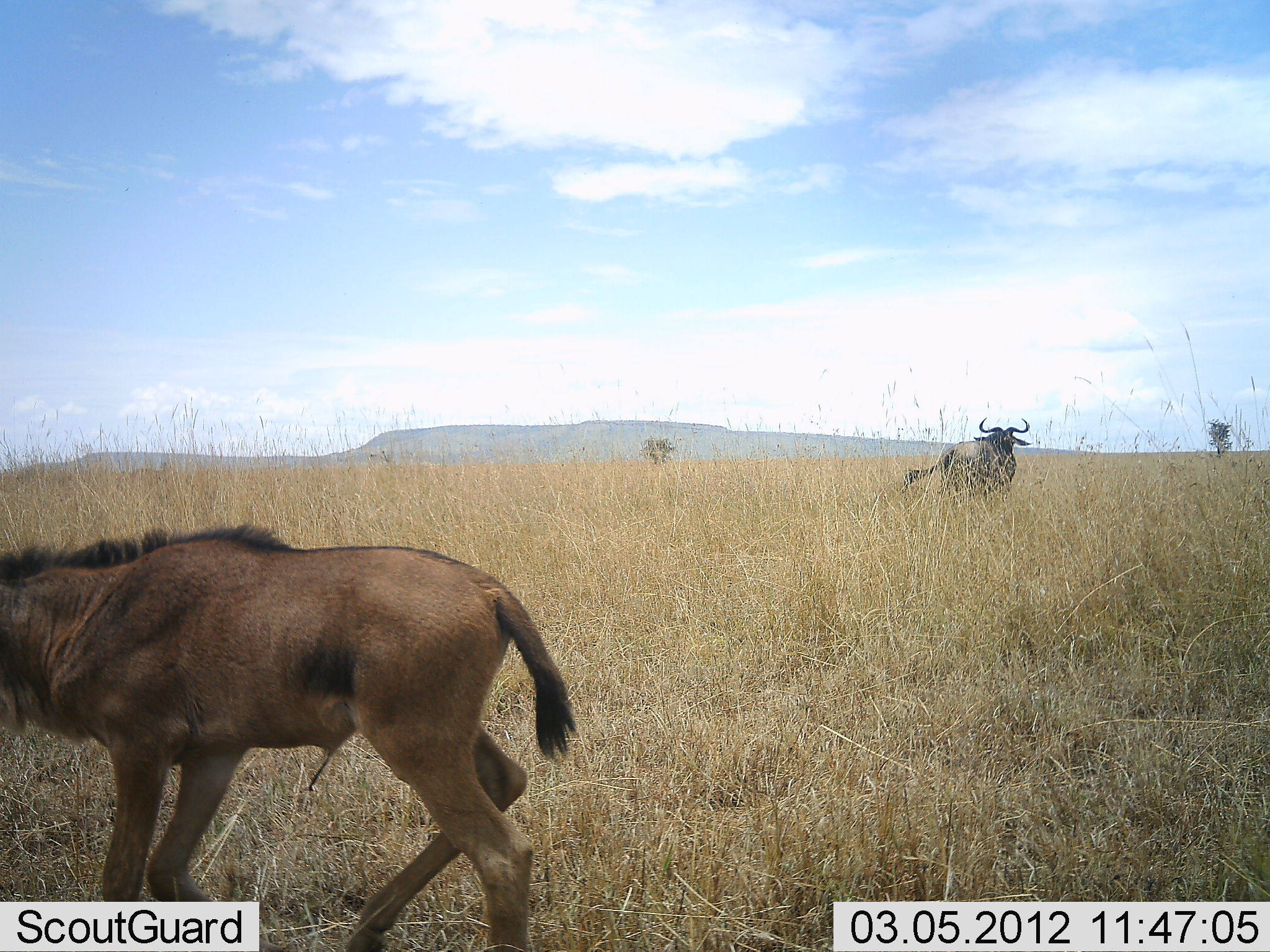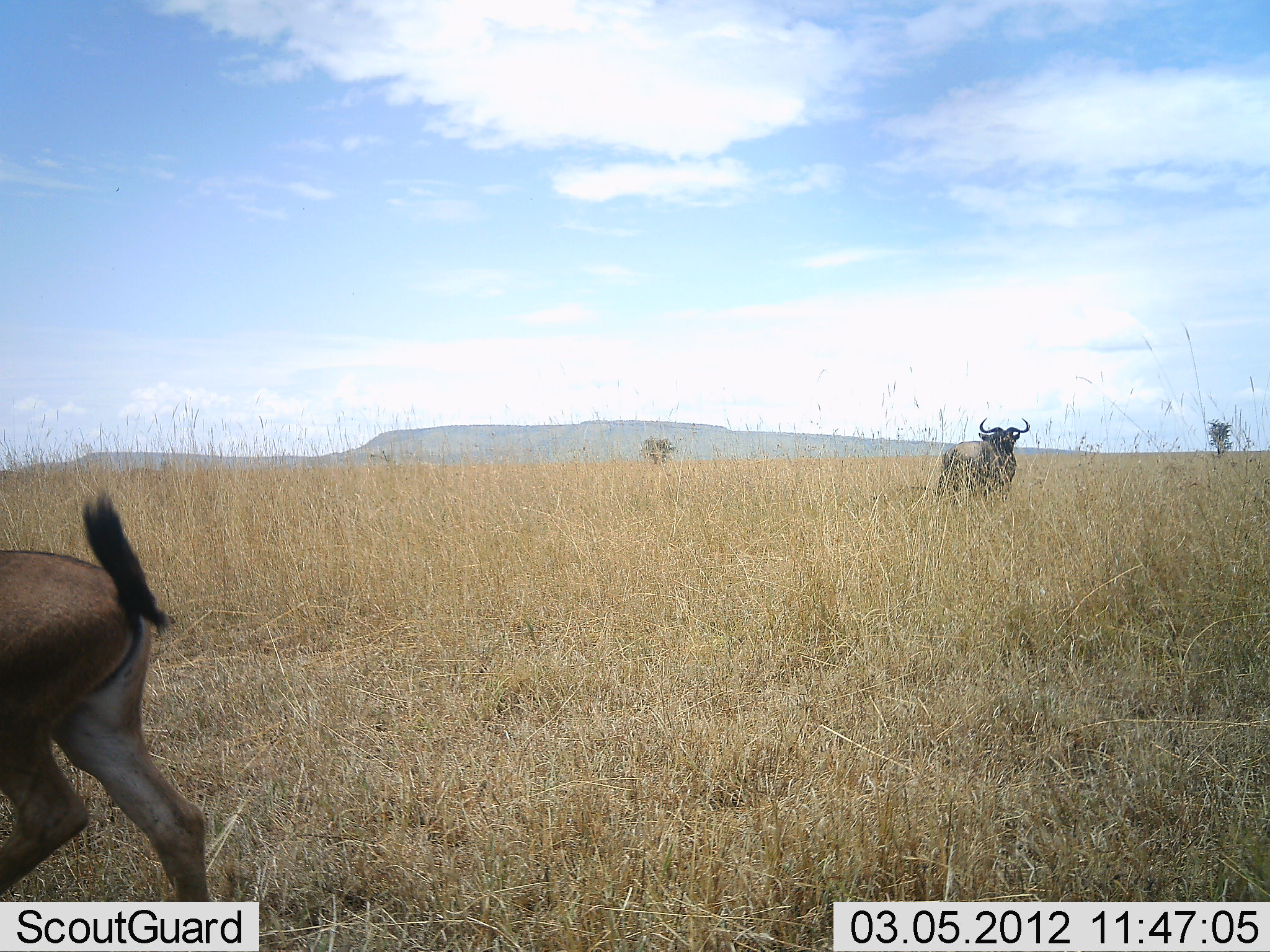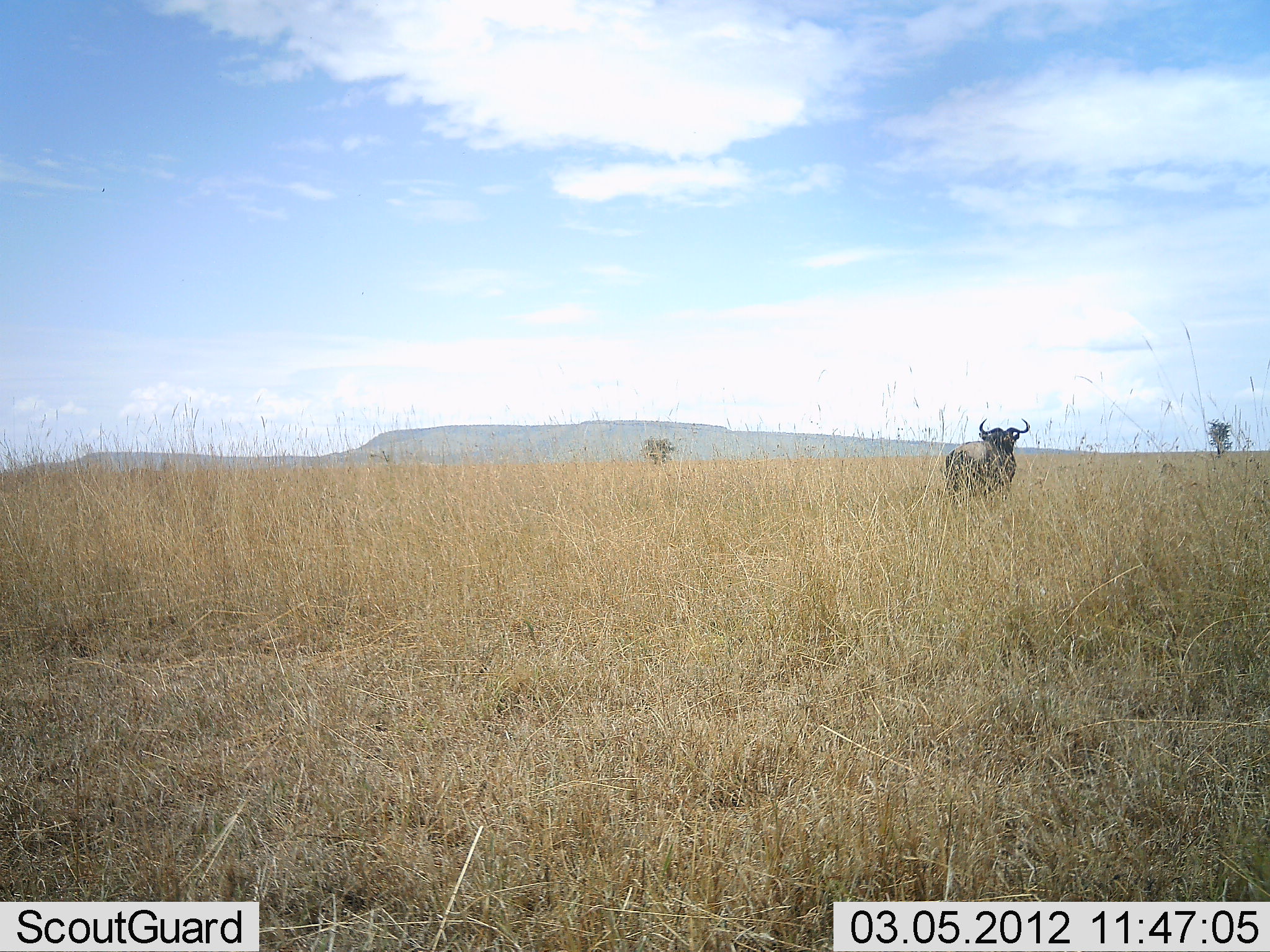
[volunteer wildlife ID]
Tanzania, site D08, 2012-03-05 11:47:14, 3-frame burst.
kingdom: Animalia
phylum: Chordata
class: Mammalia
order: Artiodactyla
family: Bovidae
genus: Connochaetes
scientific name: Connochaetes taurinus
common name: blue wildebeest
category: wildebeest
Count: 2.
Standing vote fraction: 81%.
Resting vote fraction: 0%.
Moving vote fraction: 88%.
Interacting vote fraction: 0%.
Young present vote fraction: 69%.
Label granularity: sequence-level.